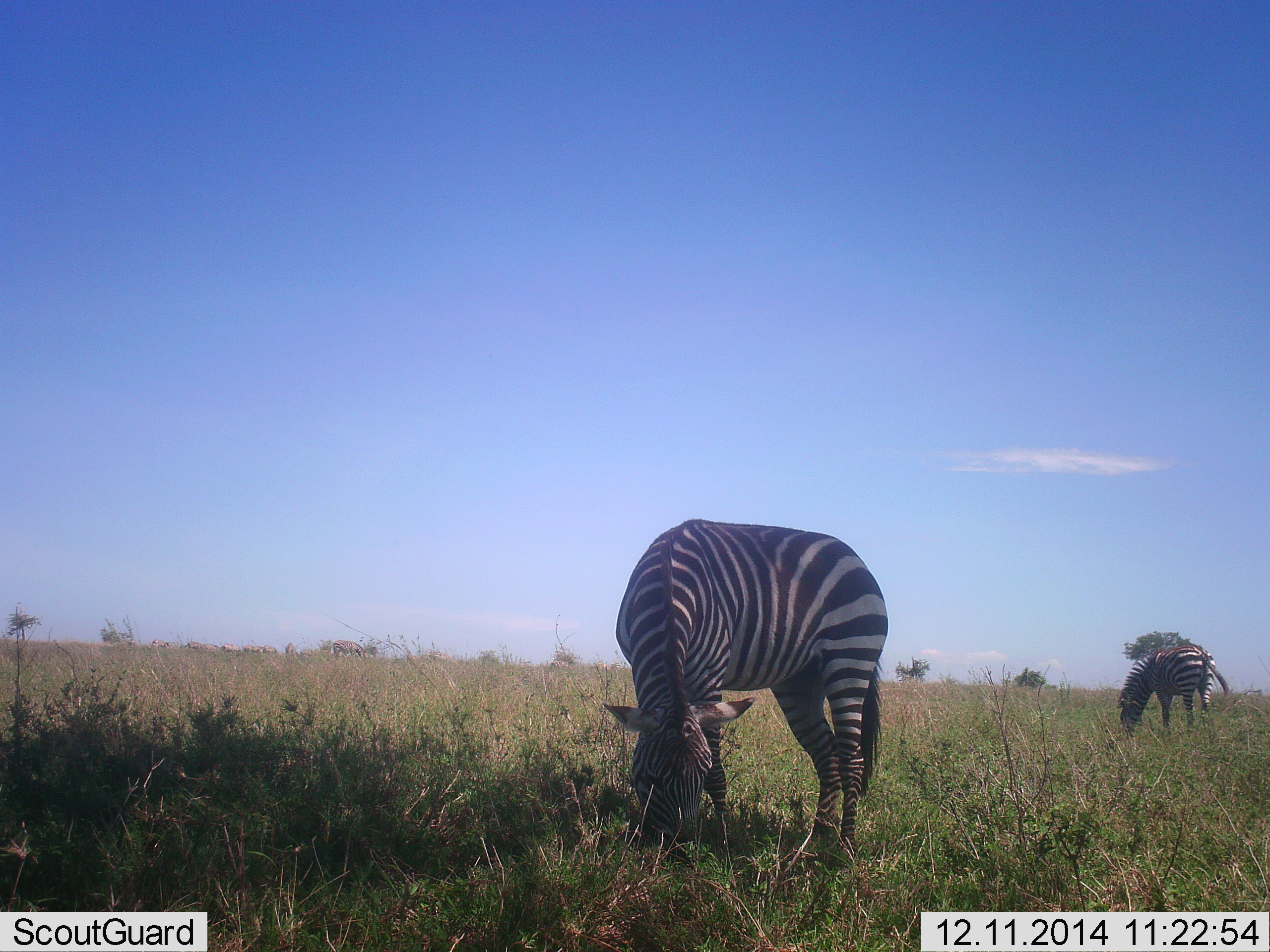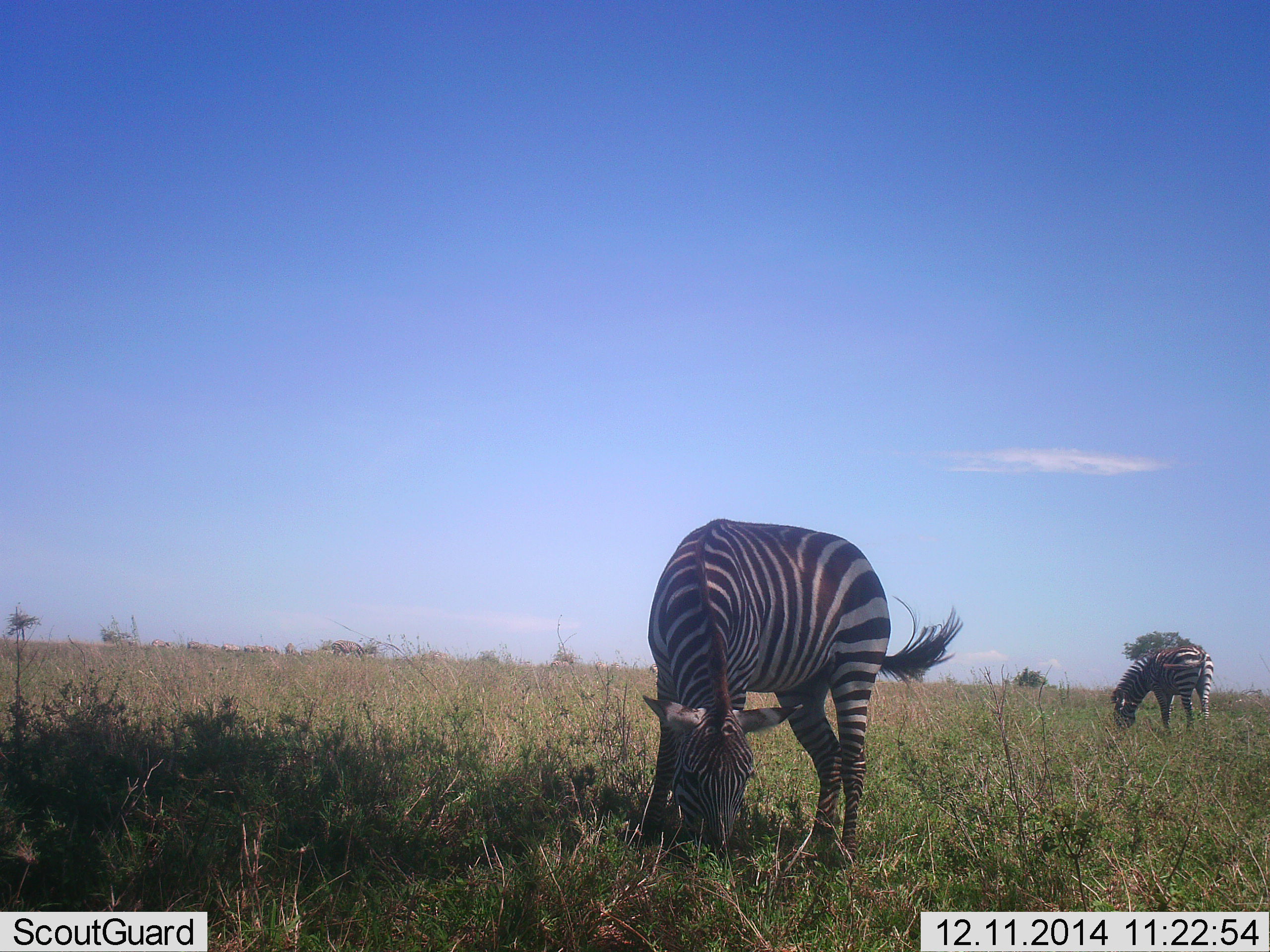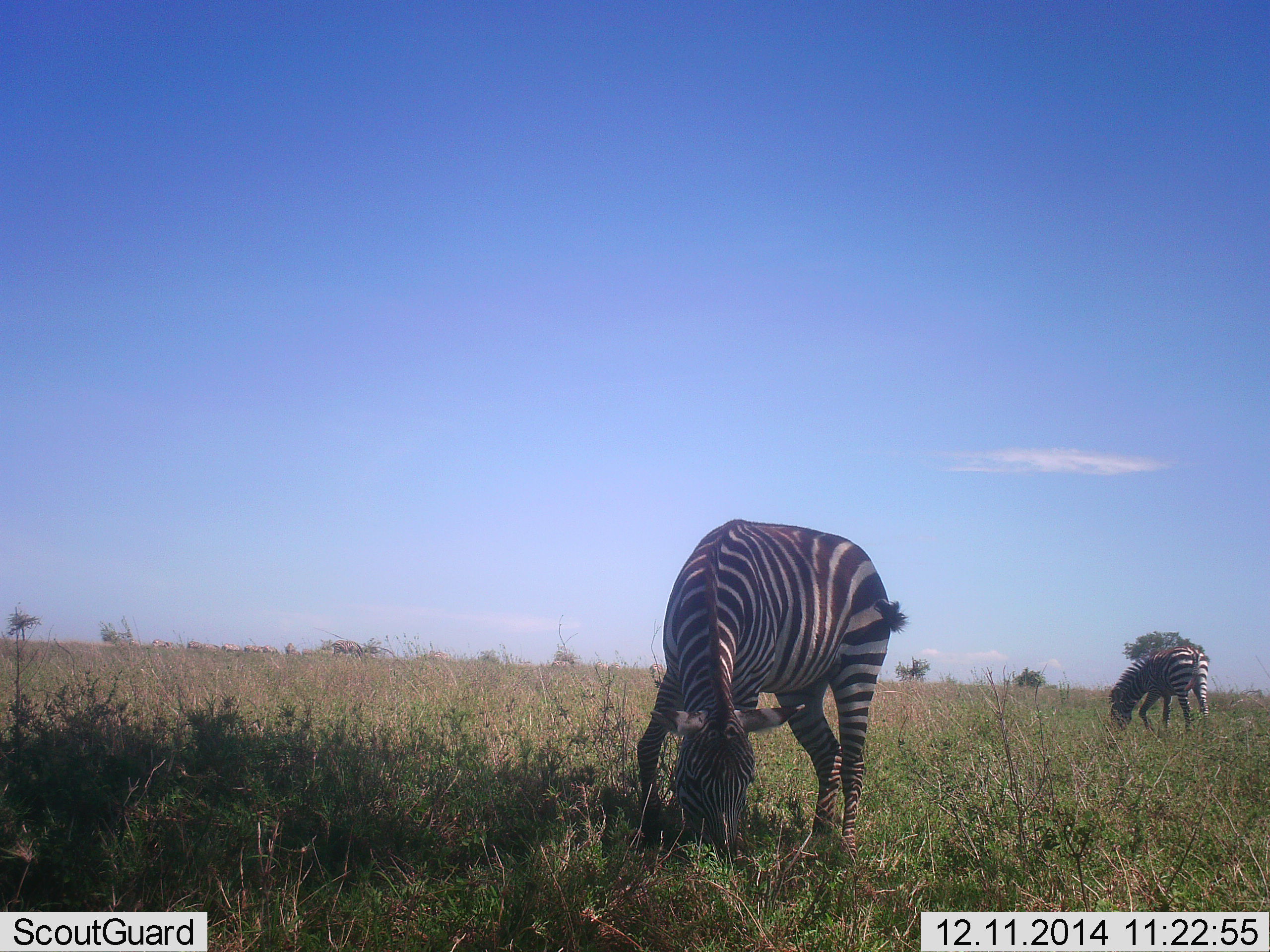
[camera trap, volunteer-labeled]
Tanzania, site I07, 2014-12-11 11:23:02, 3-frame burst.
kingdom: Animalia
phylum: Chordata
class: Mammalia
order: Perissodactyla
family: Equidae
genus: Equus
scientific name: Equus quagga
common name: plains zebra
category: zebra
Zebra (plains zebra) (Equus quagga), count 2. Behavior (volunteer vote fractions): standing 0%, resting 0%, moving 0%, interacting 0%. Young present (vote fraction): 0%. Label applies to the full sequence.